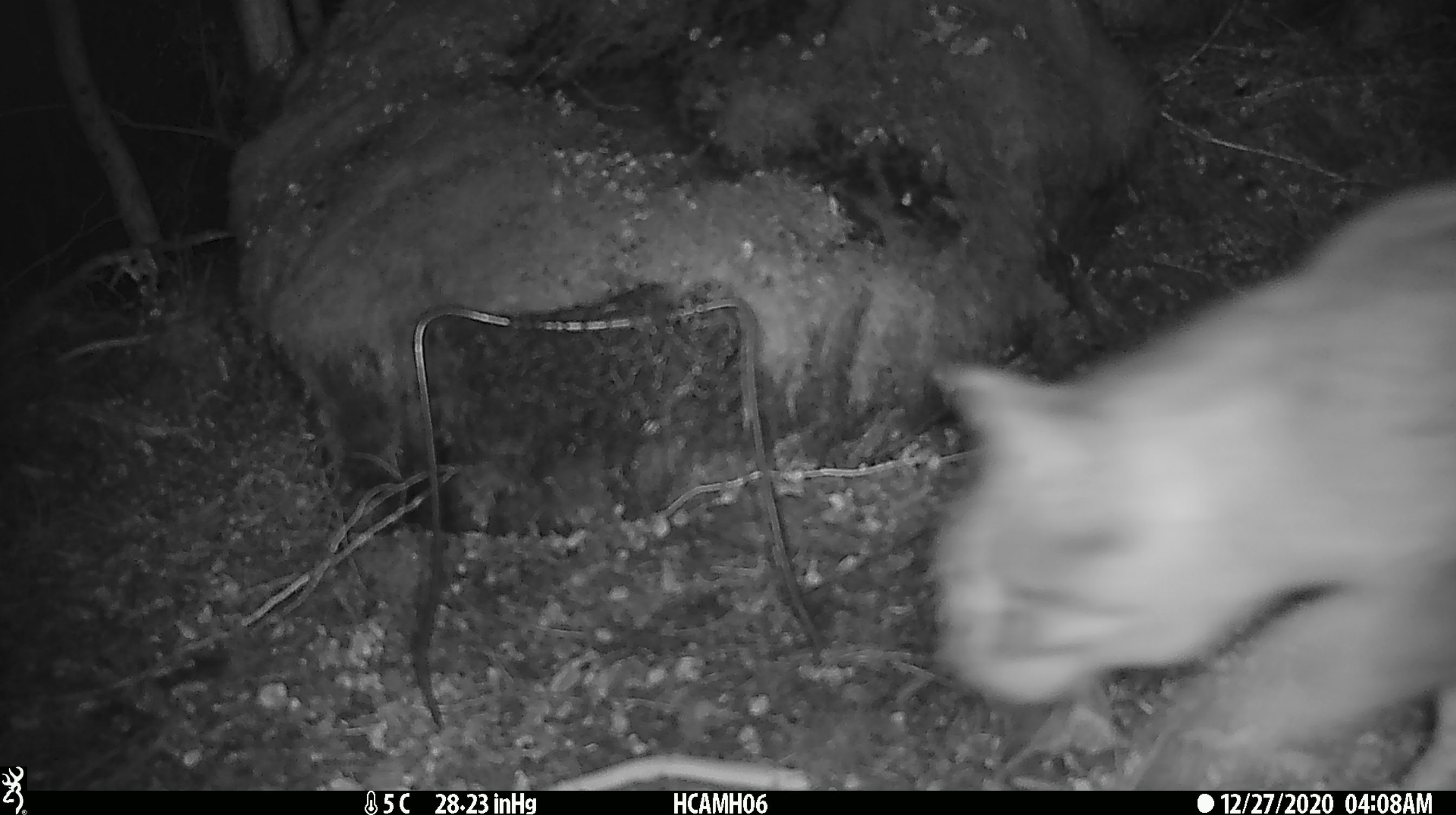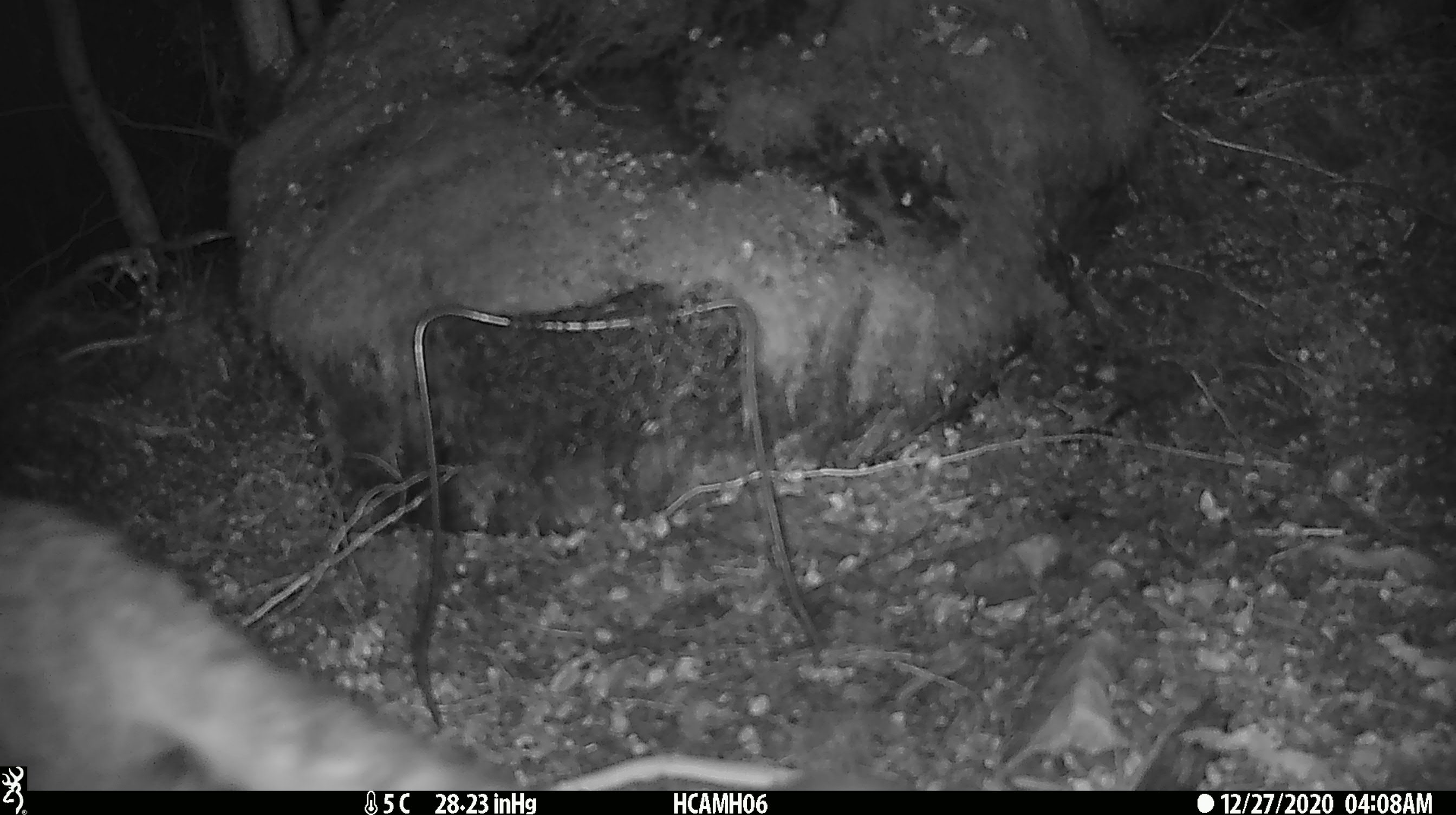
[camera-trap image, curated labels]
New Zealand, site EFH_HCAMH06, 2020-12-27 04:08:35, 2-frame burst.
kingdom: Animalia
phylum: Chordata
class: Mammalia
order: Carnivora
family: Felidae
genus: Felis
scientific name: Felis catus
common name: domestic cat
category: cat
Cat (domestic cat) (Felis catus).